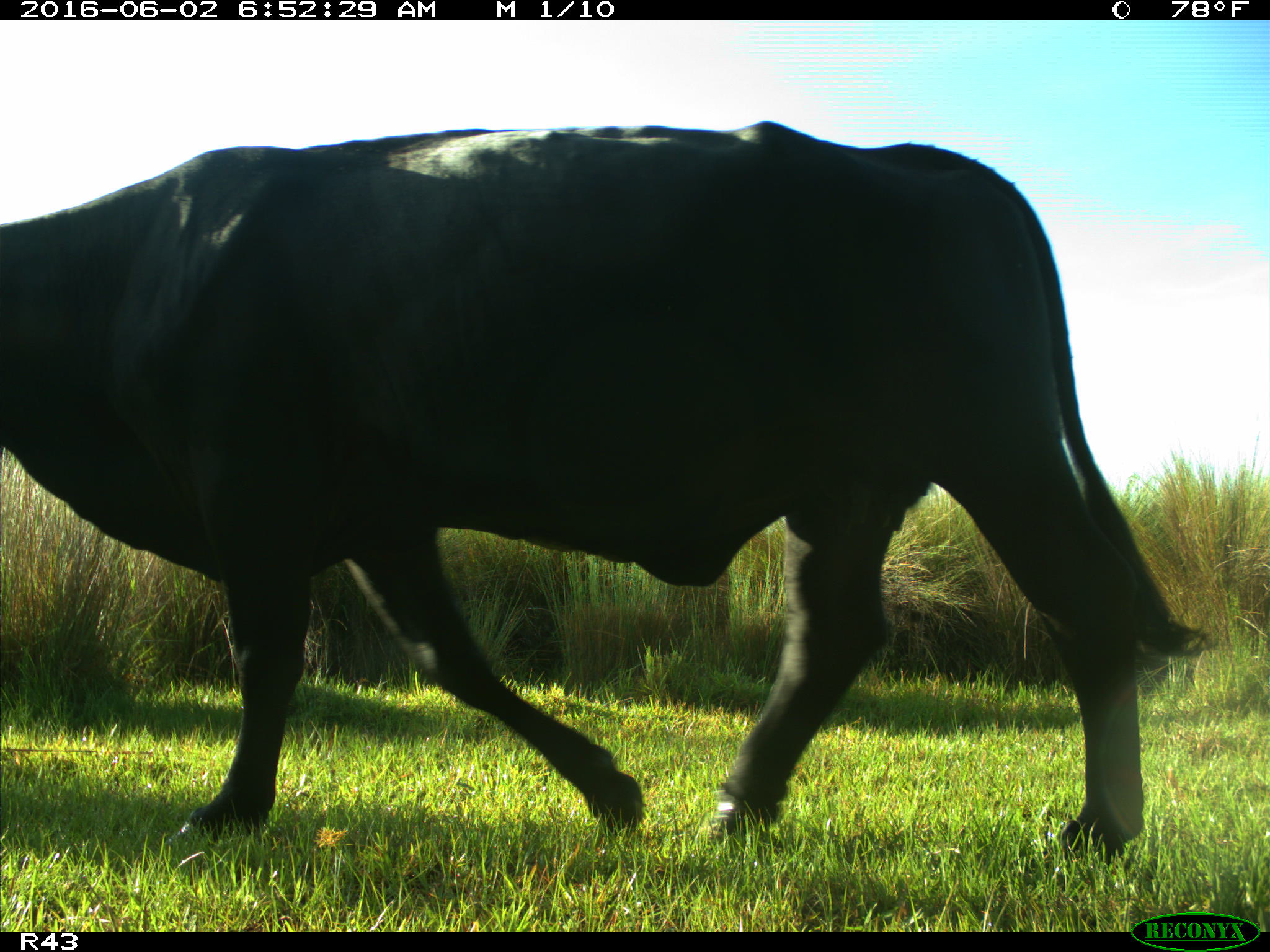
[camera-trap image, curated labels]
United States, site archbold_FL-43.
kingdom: Animalia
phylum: Chordata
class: Mammalia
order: Artiodactyla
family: Bovidae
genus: Bos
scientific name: Bos taurus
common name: domestic cow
Bos taurus (domestic cow).